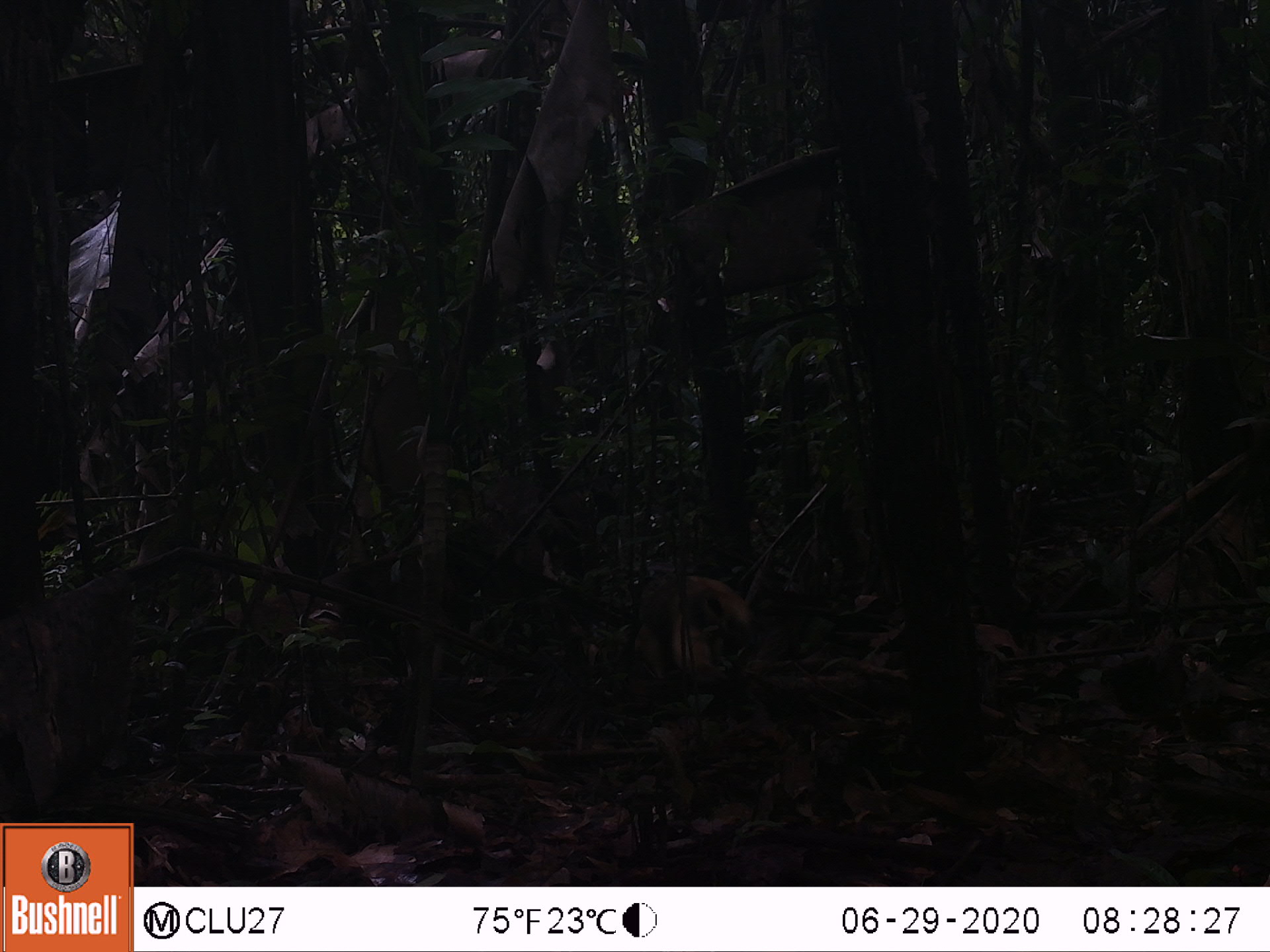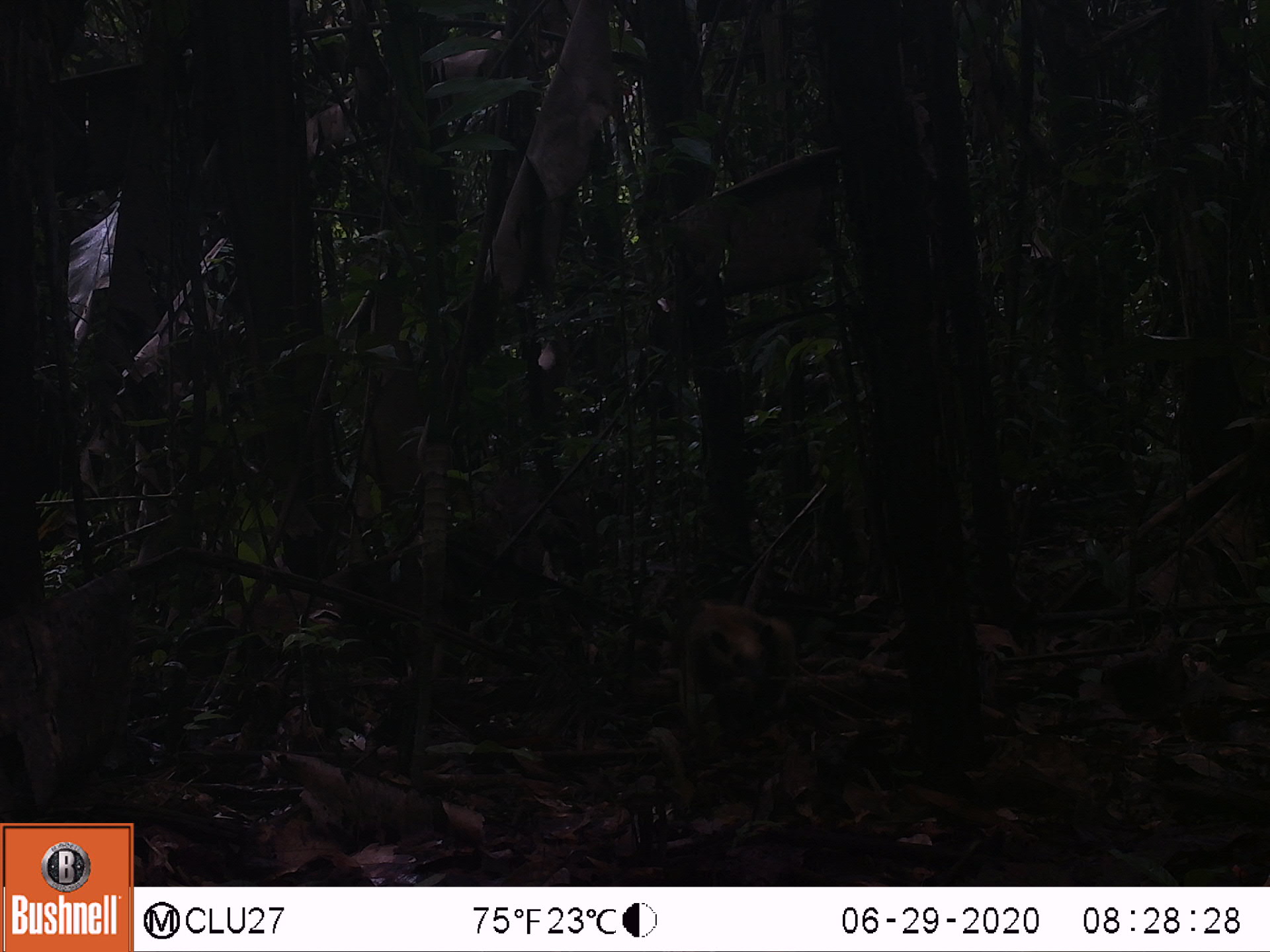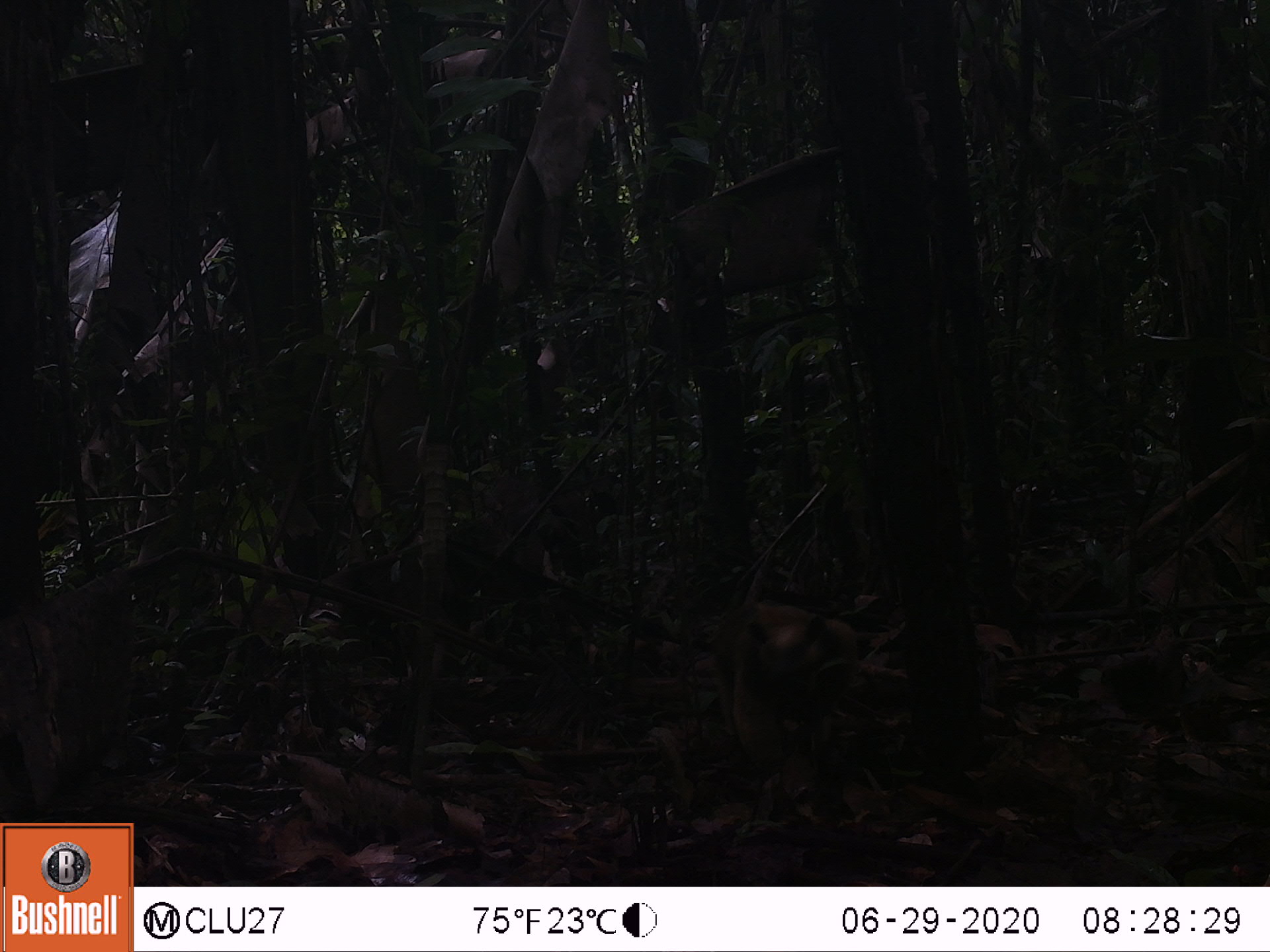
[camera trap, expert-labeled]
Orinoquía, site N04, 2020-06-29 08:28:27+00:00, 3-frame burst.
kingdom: Animalia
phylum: Chordata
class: Mammalia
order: Pilosa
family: Myrmecophagidae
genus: Tamandua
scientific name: Tamandua tetradactyla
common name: southern tamandua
Southern tamandua (Tamandua tetradactyla).